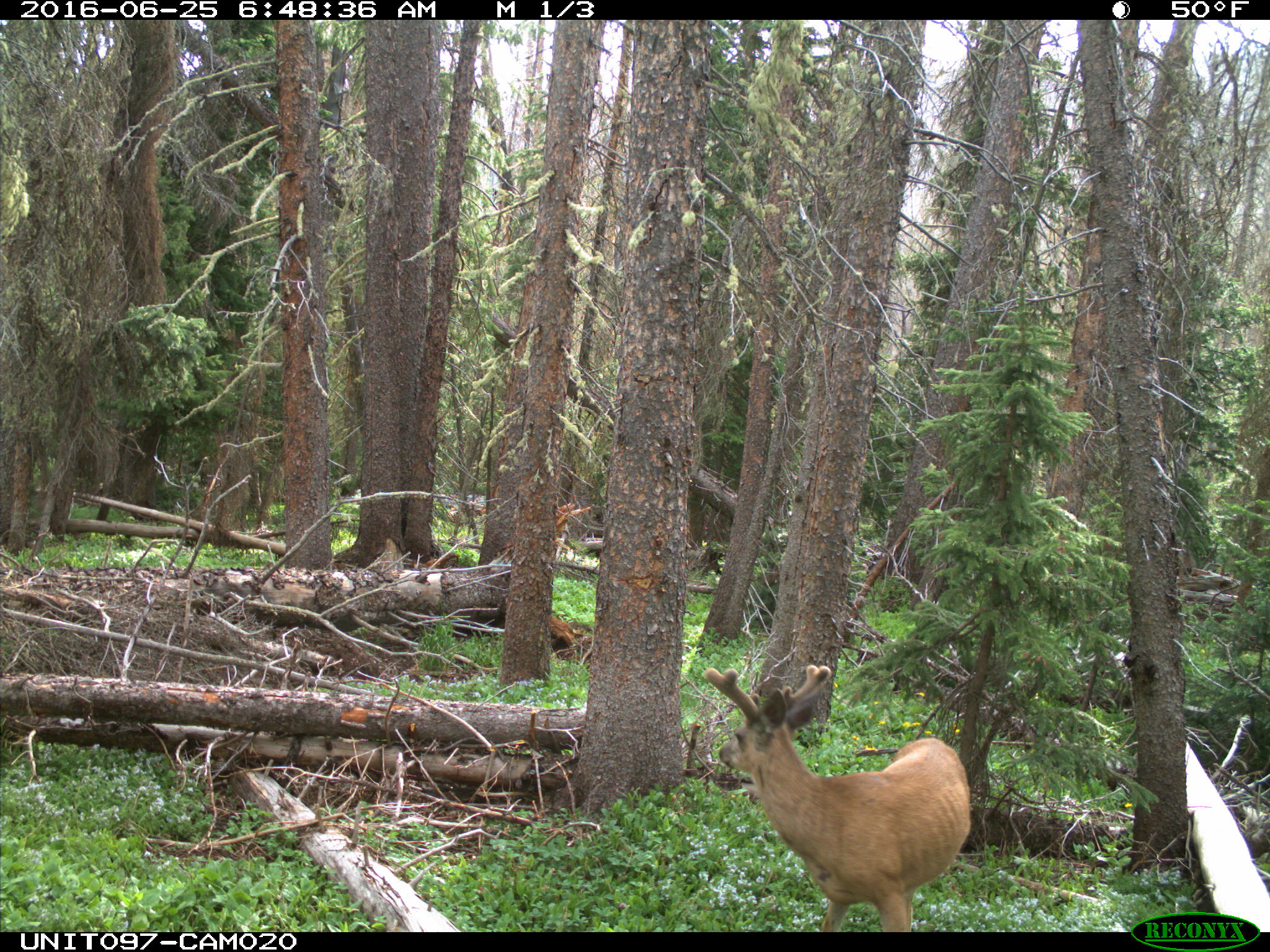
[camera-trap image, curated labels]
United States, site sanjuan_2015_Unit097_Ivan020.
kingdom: Animalia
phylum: Chordata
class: Mammalia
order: Artiodactyla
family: Cervidae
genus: Odocoileus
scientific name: Odocoileus hemionus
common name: mule deer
Odocoileus hemionus (mule deer).